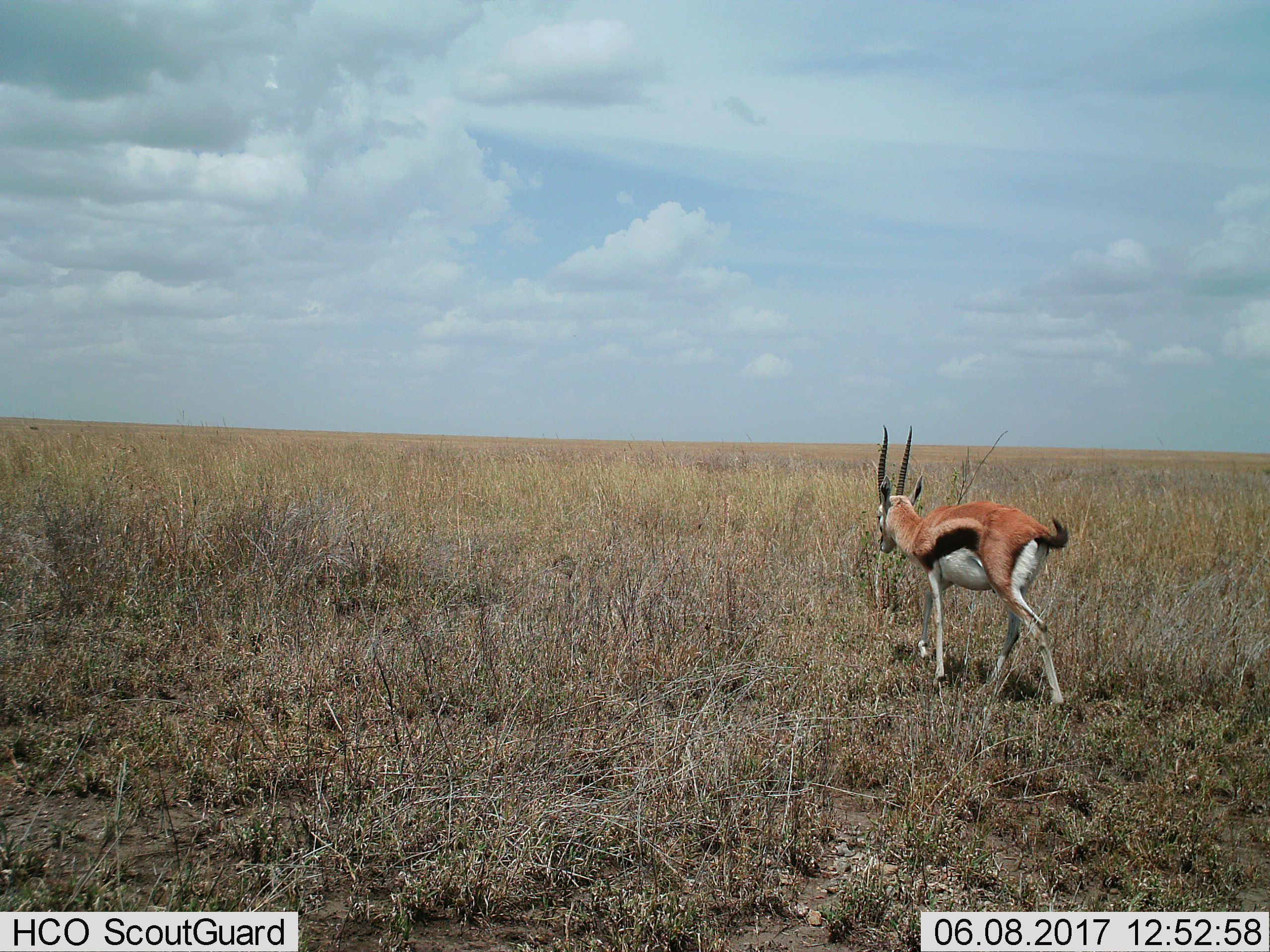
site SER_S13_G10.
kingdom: Animalia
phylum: Chordata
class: Mammalia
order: Artiodactyla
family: Bovidae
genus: Eudorcas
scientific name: Eudorcas thomsonii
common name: thomson's gazelle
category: gazellethomsons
Gazellethomsons (thomson's gazelle) (Eudorcas thomsonii), count 1. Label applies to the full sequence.